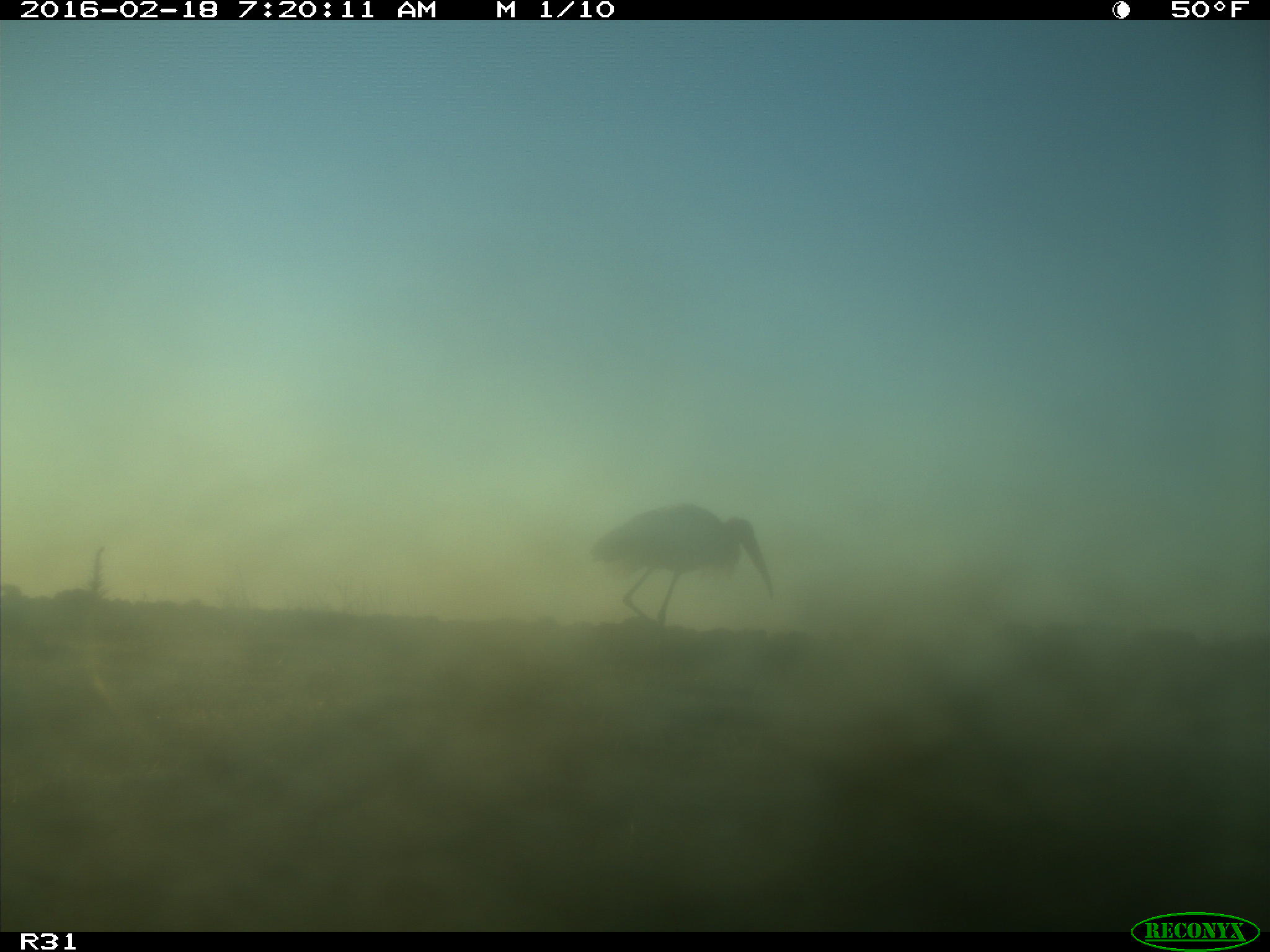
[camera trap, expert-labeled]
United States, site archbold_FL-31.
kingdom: Animalia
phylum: Chordata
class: Aves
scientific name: Aves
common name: birds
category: unidentified bird